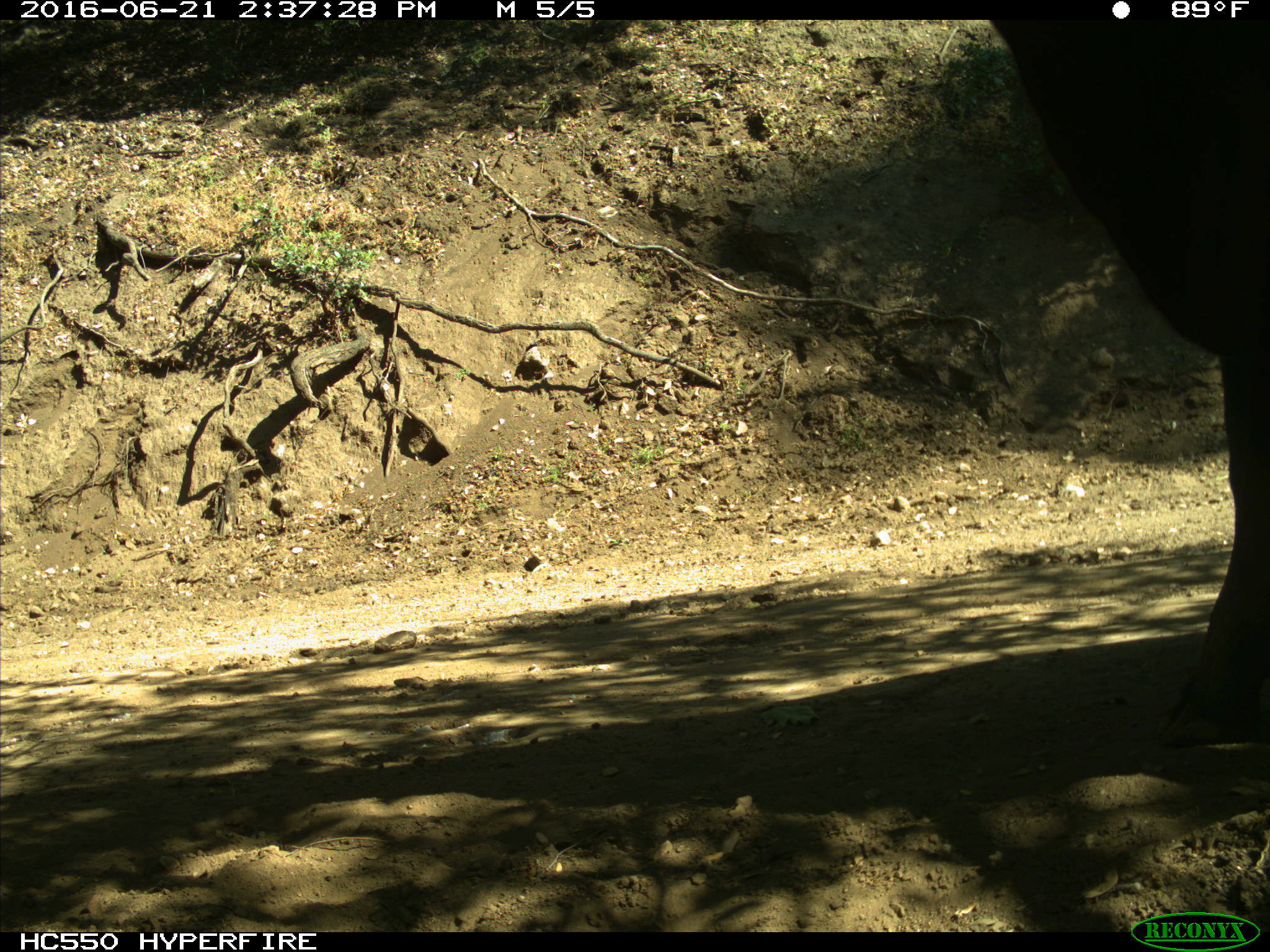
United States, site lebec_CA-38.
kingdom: Animalia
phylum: Chordata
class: Mammalia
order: Artiodactyla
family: Bovidae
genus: Bos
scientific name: Bos taurus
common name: domestic cow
Bos taurus (domestic cow).